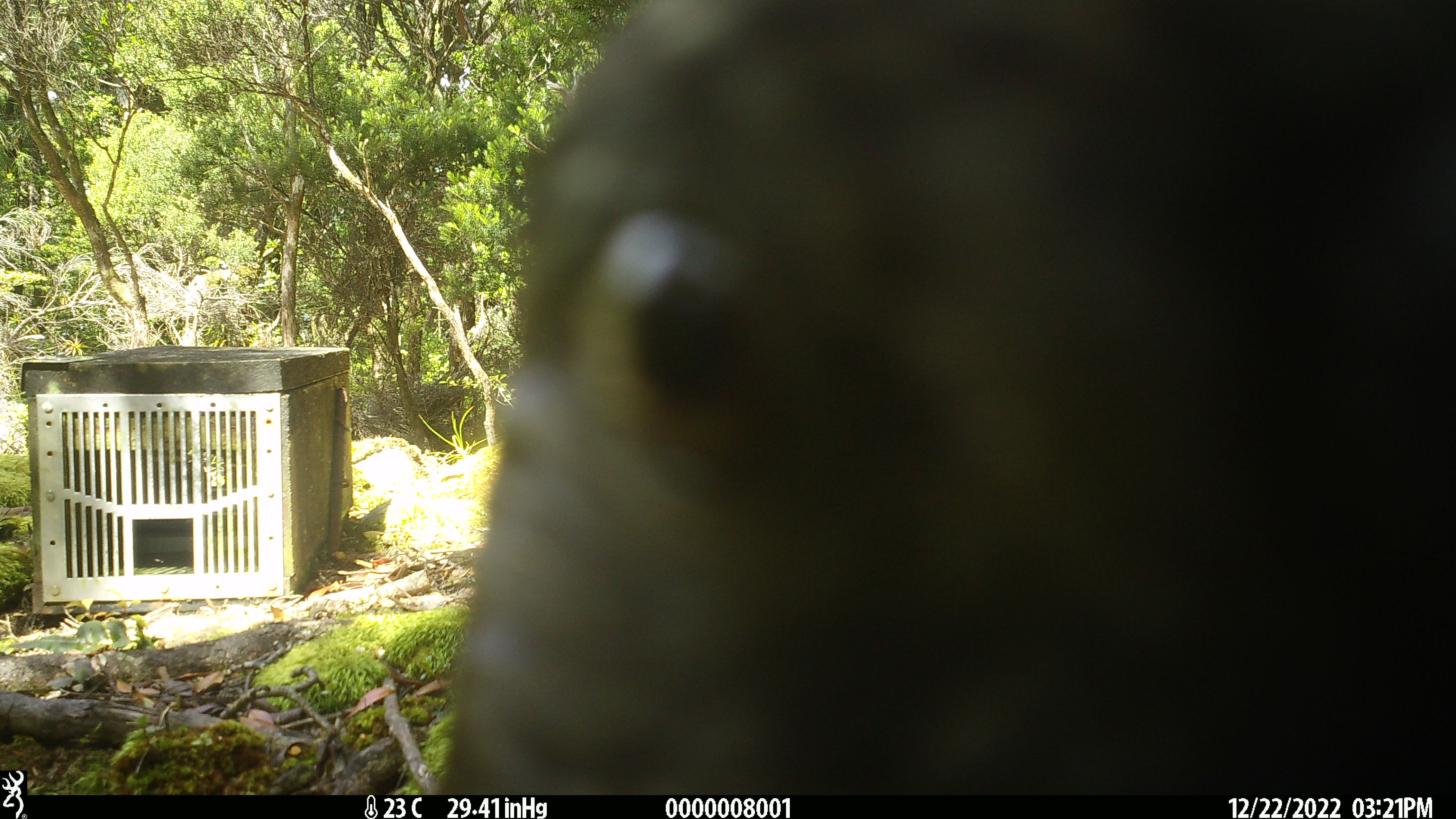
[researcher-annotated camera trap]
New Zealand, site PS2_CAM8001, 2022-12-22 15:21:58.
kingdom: Animalia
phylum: Chordata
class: Aves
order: Psittaciformes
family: Strigopidae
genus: Nestor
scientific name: Nestor notabilis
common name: kea